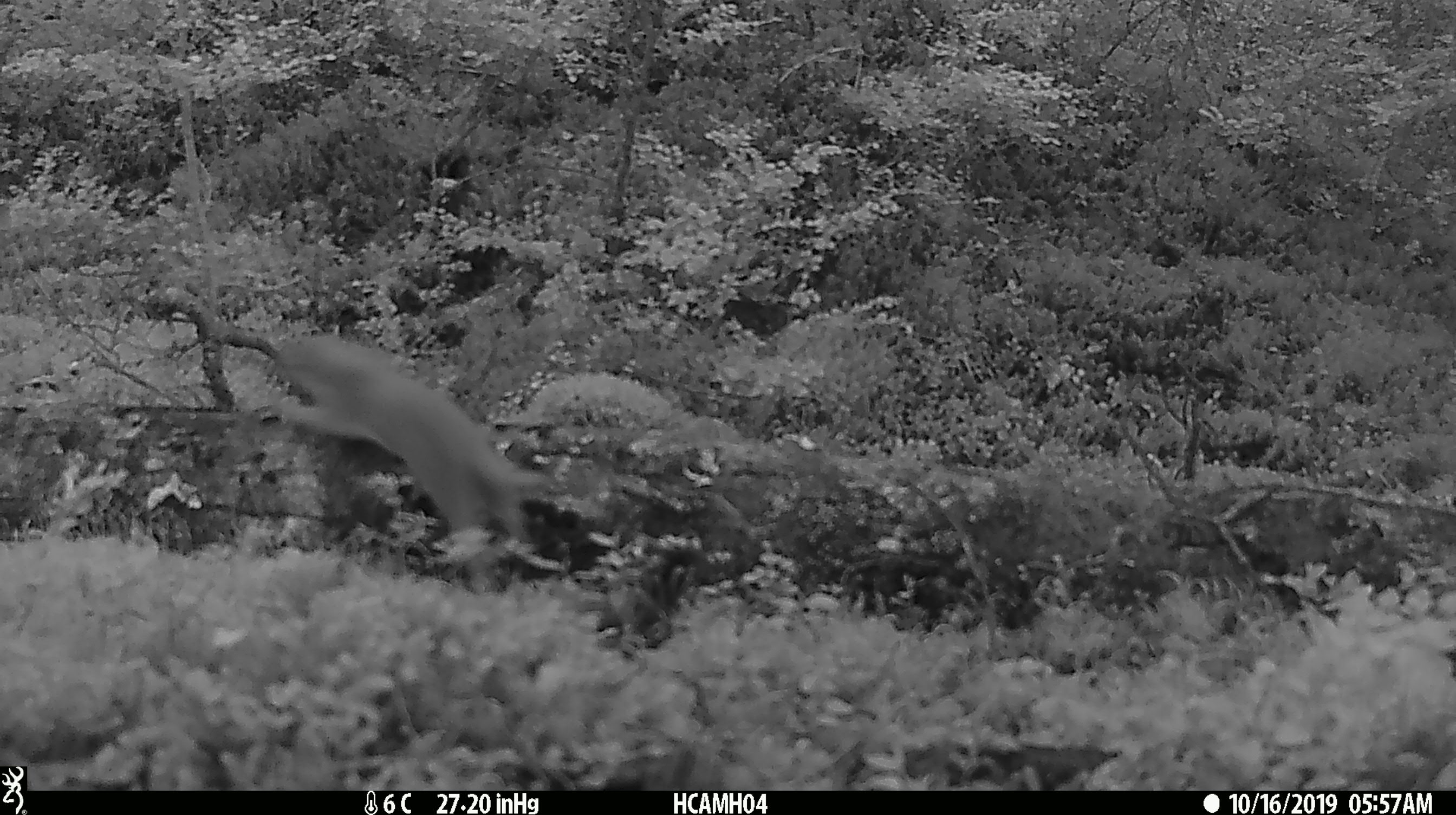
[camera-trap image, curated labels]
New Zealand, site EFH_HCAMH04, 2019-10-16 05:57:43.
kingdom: Animalia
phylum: Chordata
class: Mammalia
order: Carnivora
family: Mustelidae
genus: Mustela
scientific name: Mustela nivalis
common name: least weasel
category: weasel